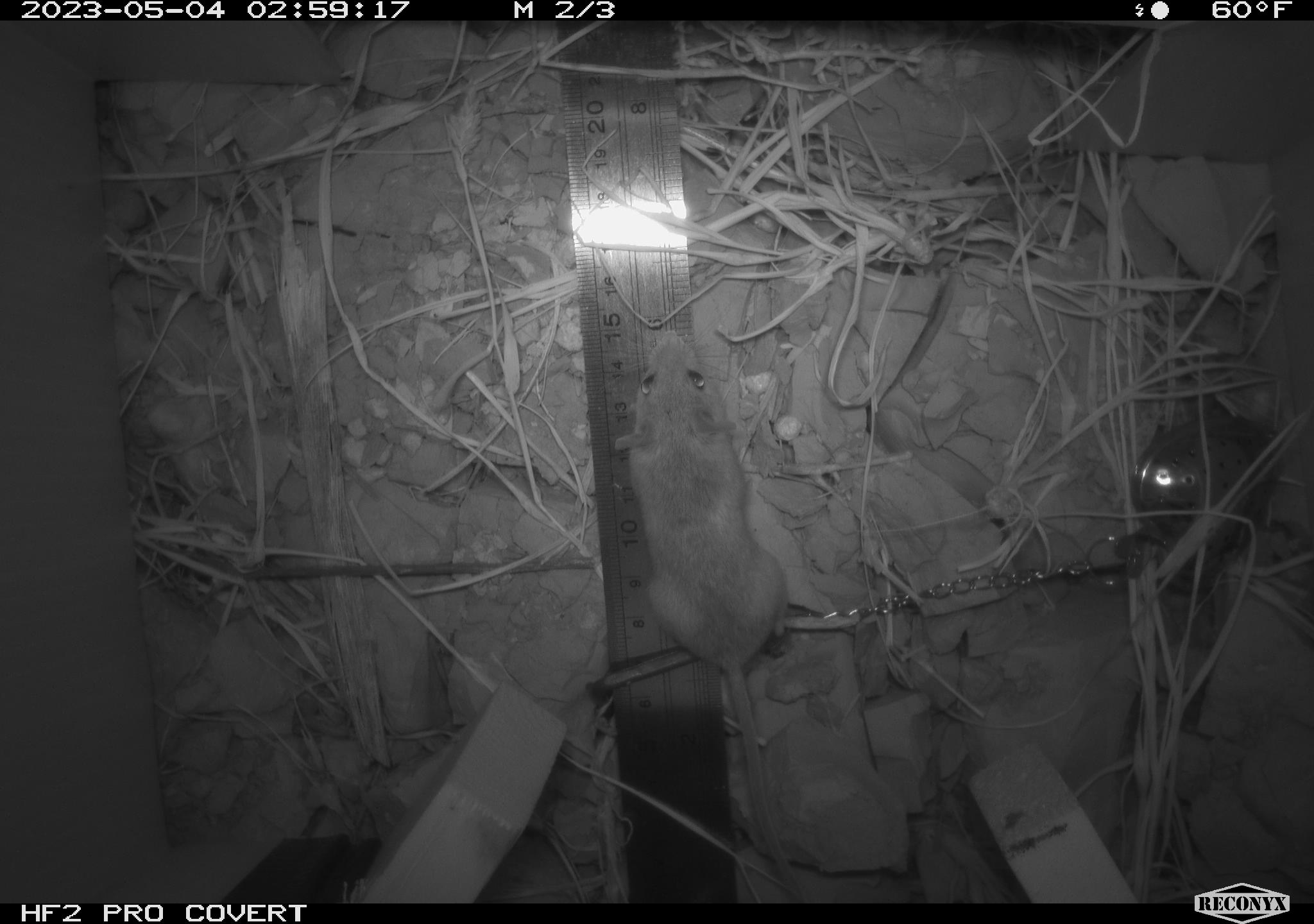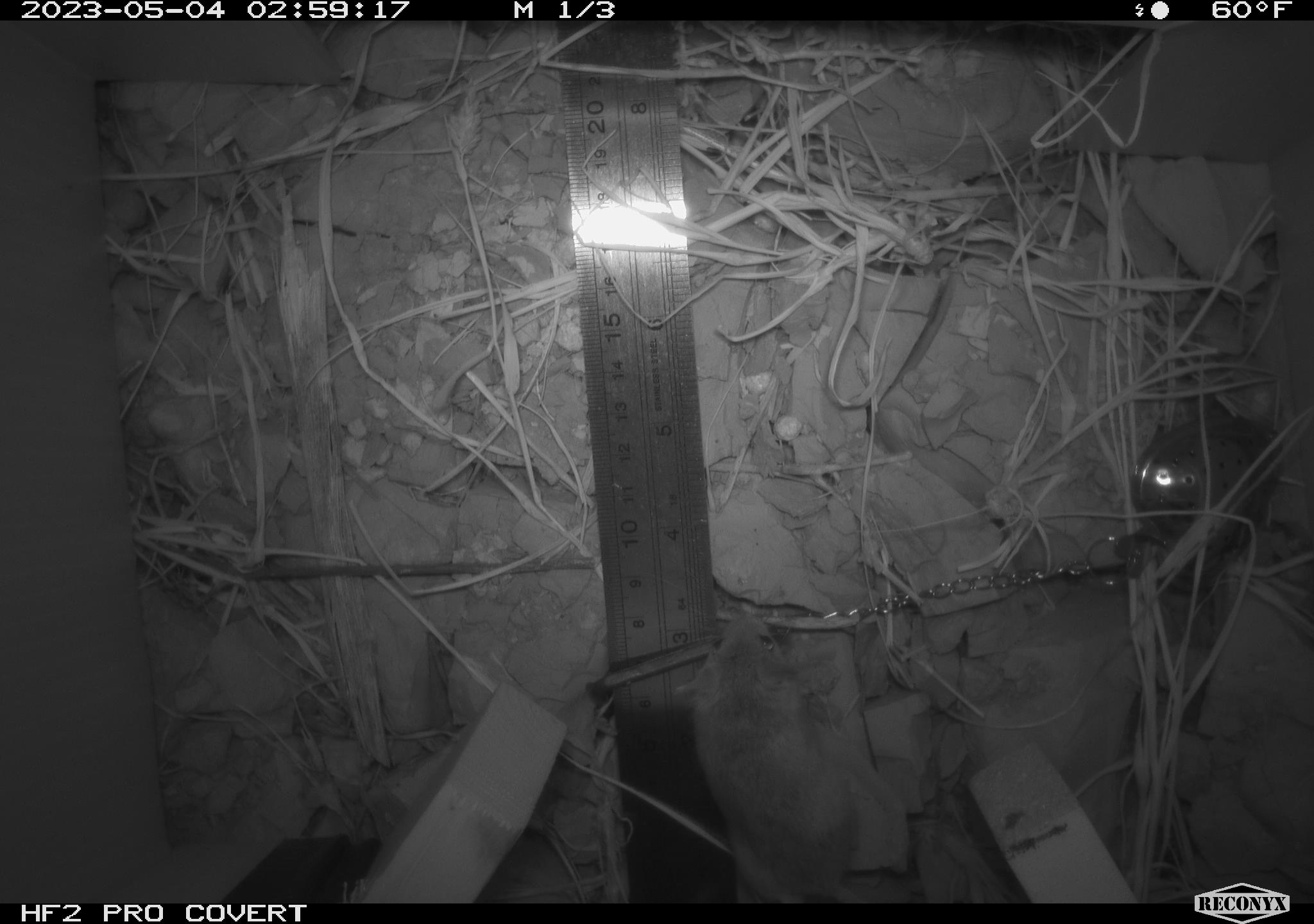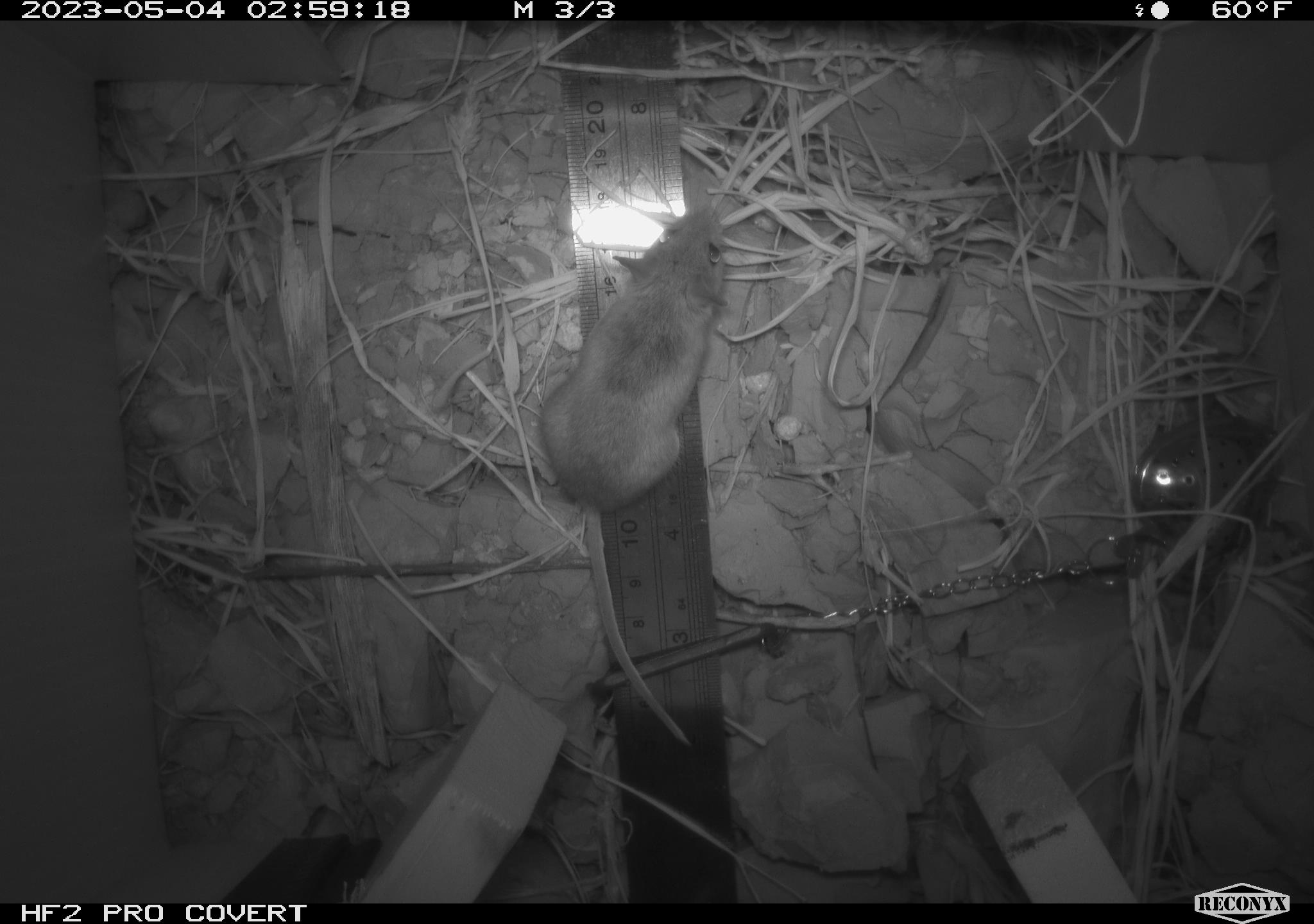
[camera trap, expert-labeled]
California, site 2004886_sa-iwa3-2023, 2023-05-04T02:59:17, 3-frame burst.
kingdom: Animalia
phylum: Chordata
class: Mammalia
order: Rodentia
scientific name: Rodentia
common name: mouse species